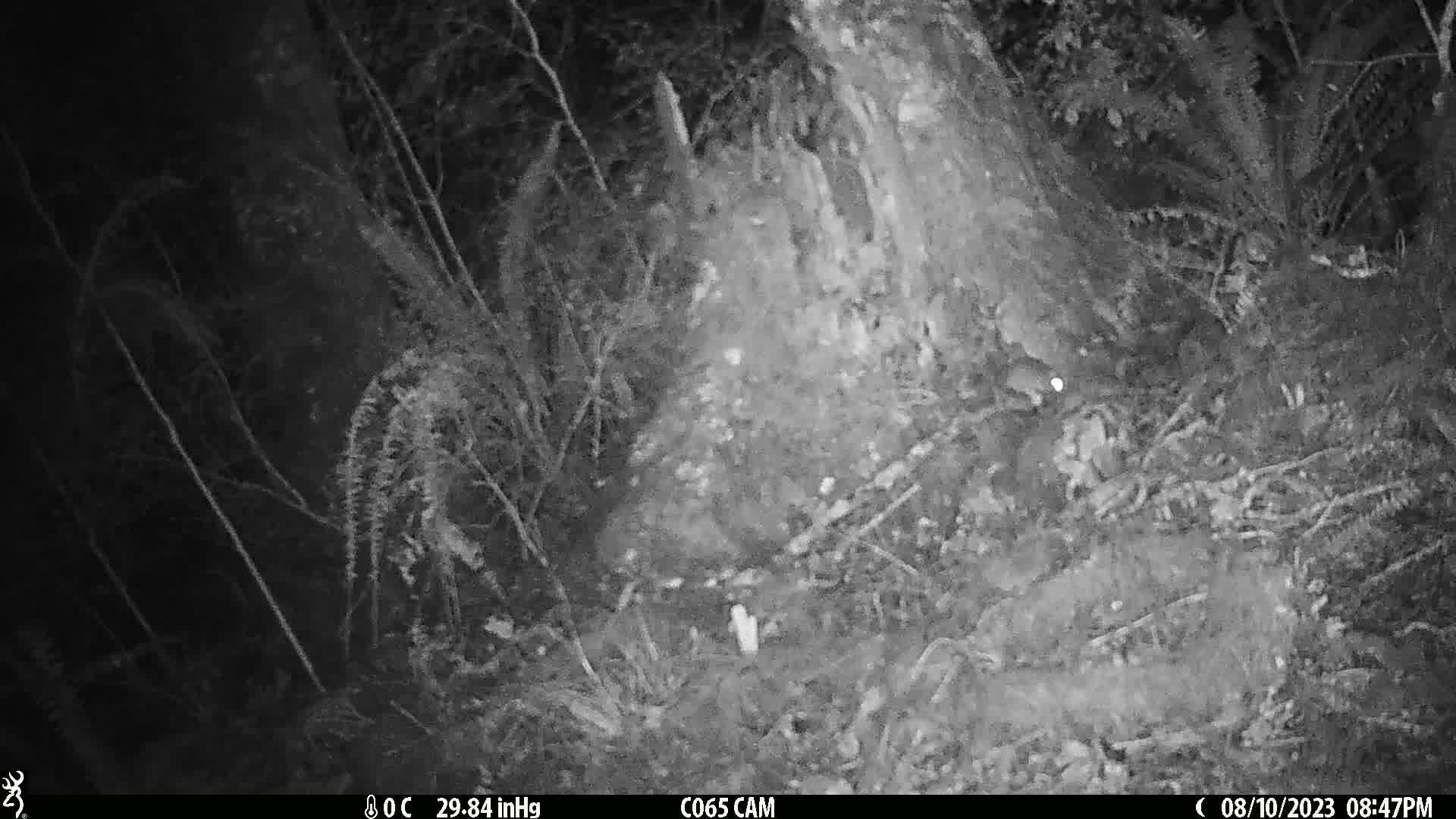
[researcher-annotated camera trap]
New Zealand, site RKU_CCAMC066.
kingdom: Animalia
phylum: Chordata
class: Mammalia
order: Rodentia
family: Muridae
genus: Rattus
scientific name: Rattus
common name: rat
Rat (Rattus).